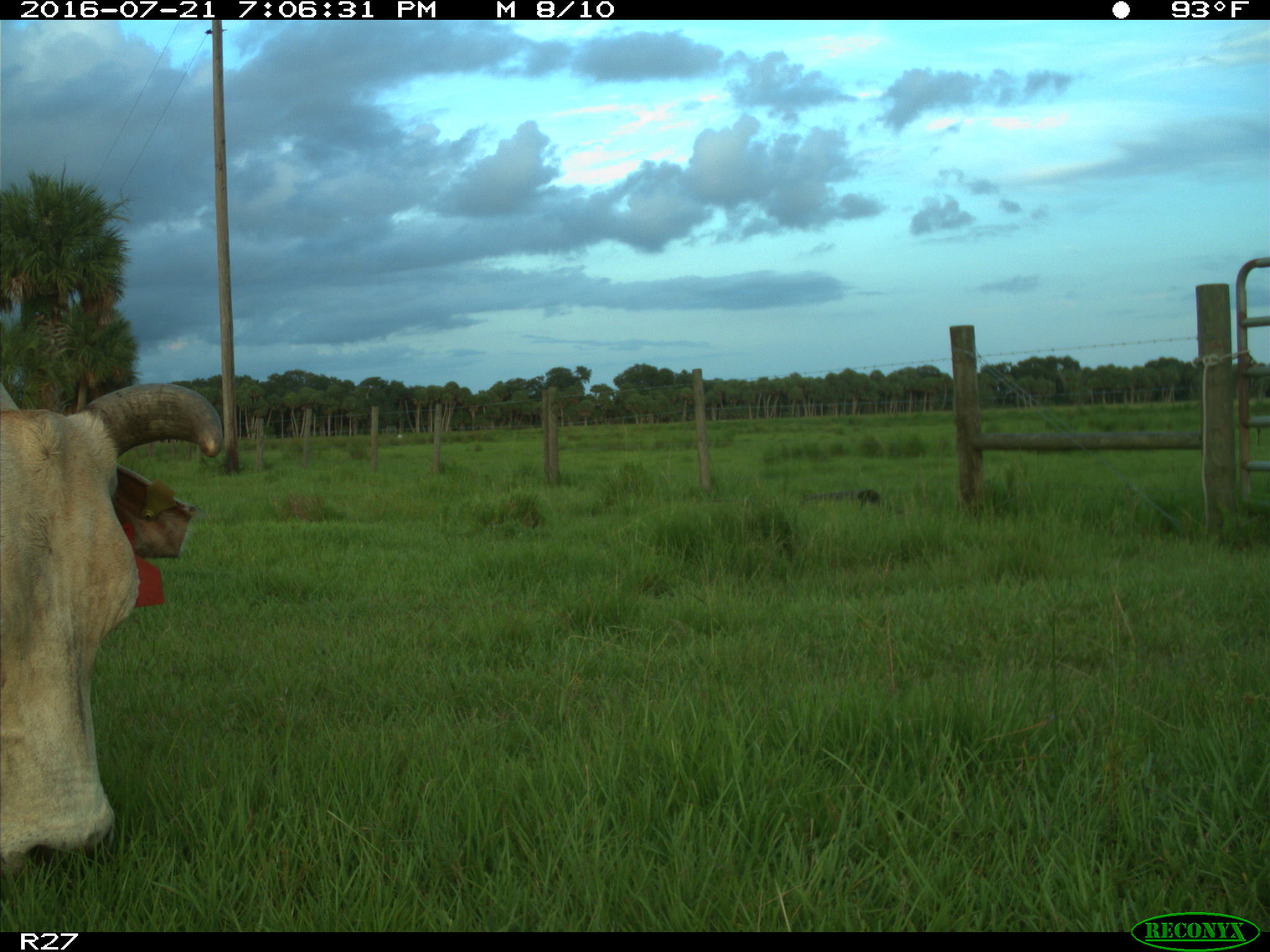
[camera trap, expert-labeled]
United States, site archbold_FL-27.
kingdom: Animalia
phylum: Chordata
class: Mammalia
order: Artiodactyla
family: Bovidae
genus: Bos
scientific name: Bos taurus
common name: domestic cow